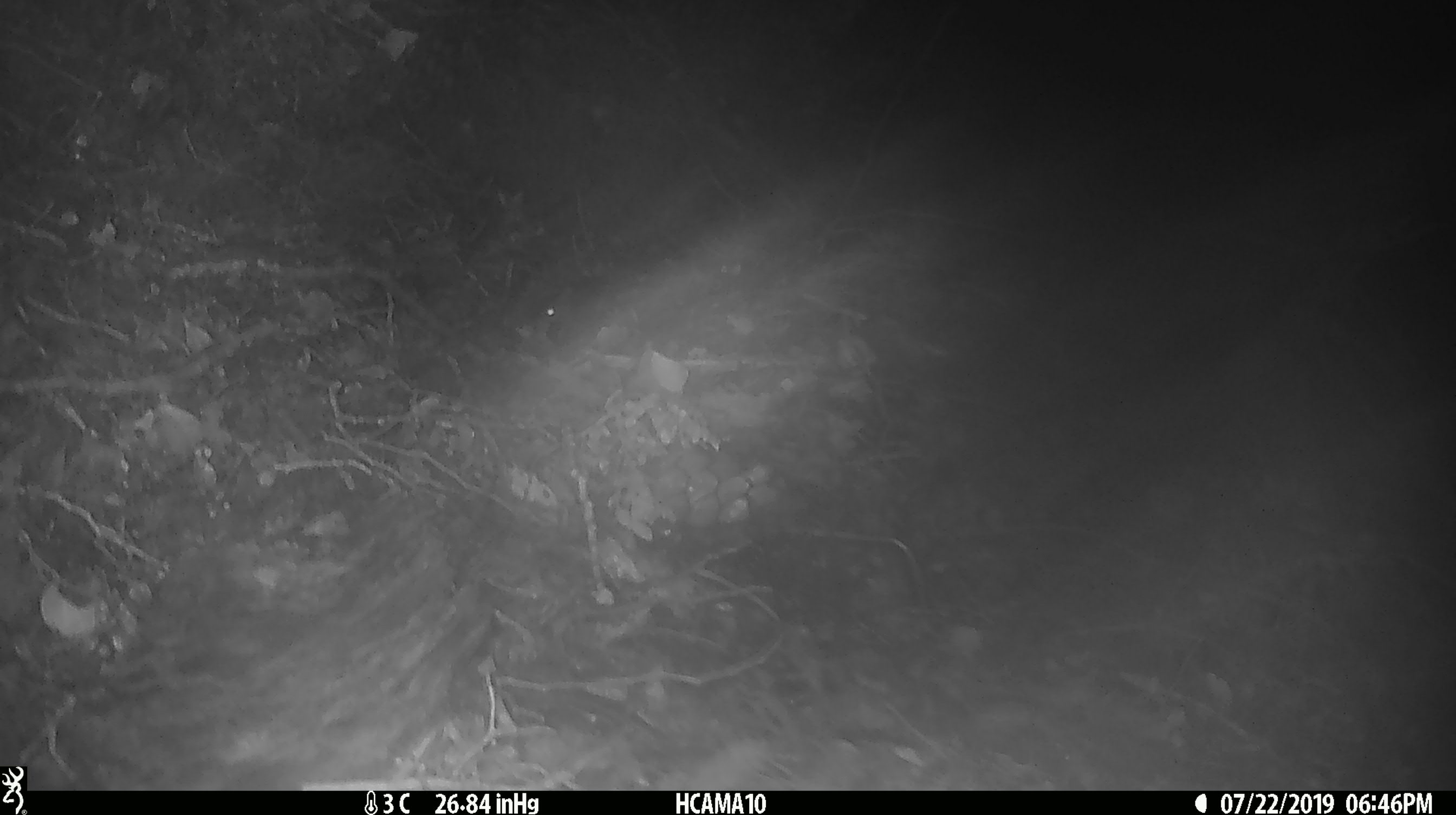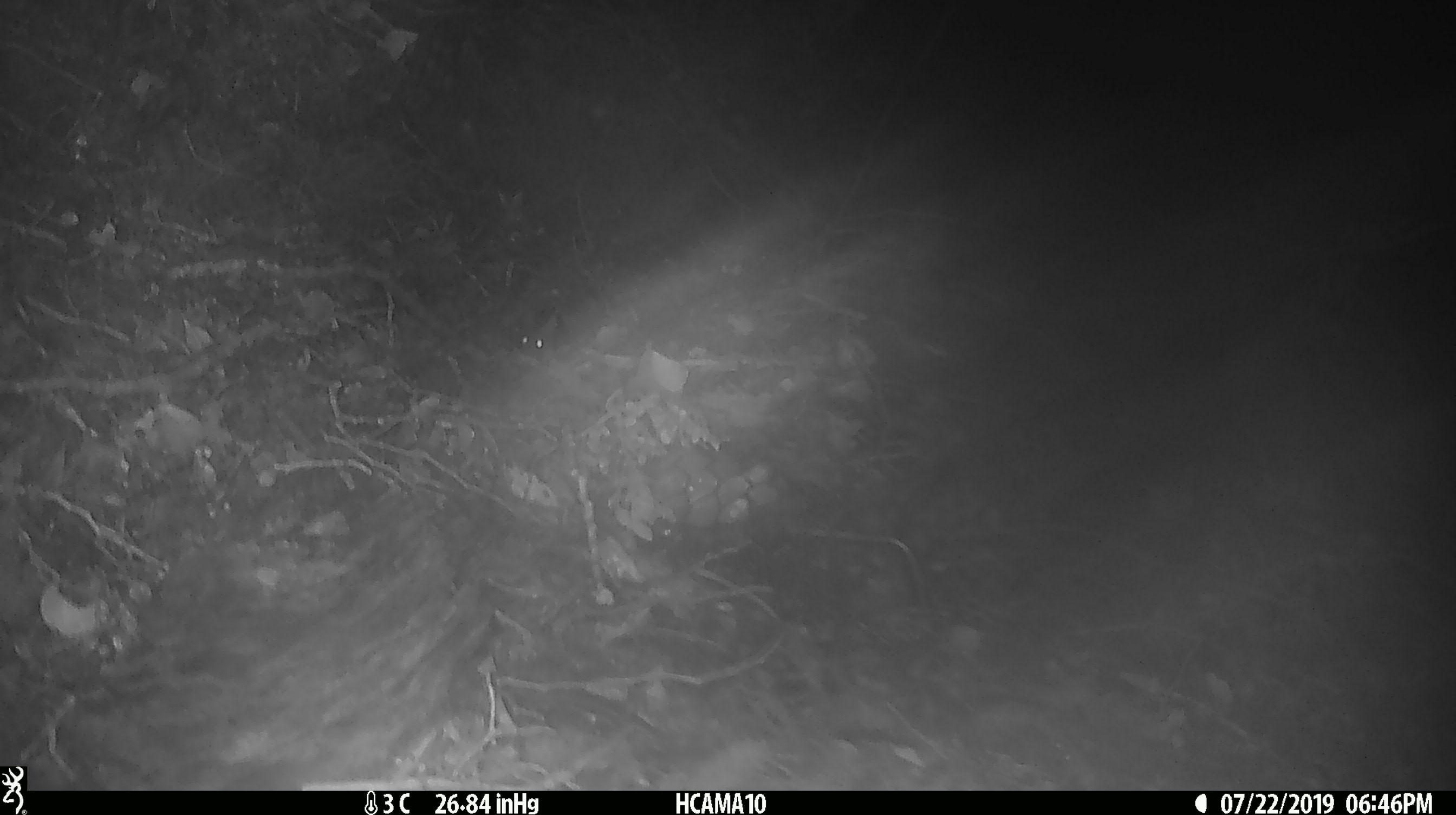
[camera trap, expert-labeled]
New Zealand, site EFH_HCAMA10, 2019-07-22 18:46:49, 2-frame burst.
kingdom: Animalia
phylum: Chordata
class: Mammalia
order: Rodentia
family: Muridae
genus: Mus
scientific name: Mus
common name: mouse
Mouse (Mus).